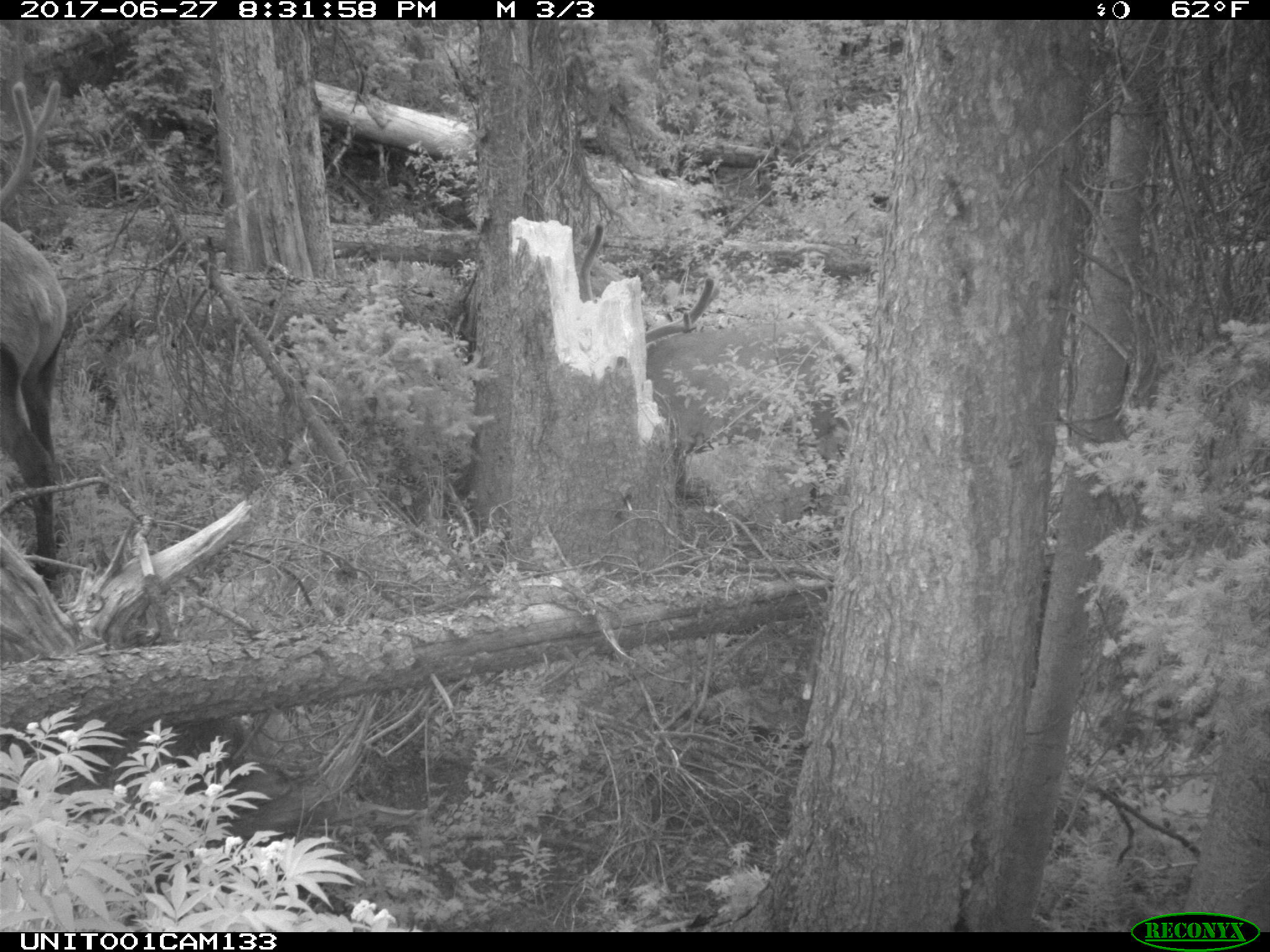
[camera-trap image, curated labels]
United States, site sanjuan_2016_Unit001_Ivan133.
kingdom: Animalia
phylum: Chordata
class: Mammalia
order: Artiodactyla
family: Cervidae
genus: Cervus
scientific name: Cervus elaphus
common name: red deer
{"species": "Cervus elaphus (red deer)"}